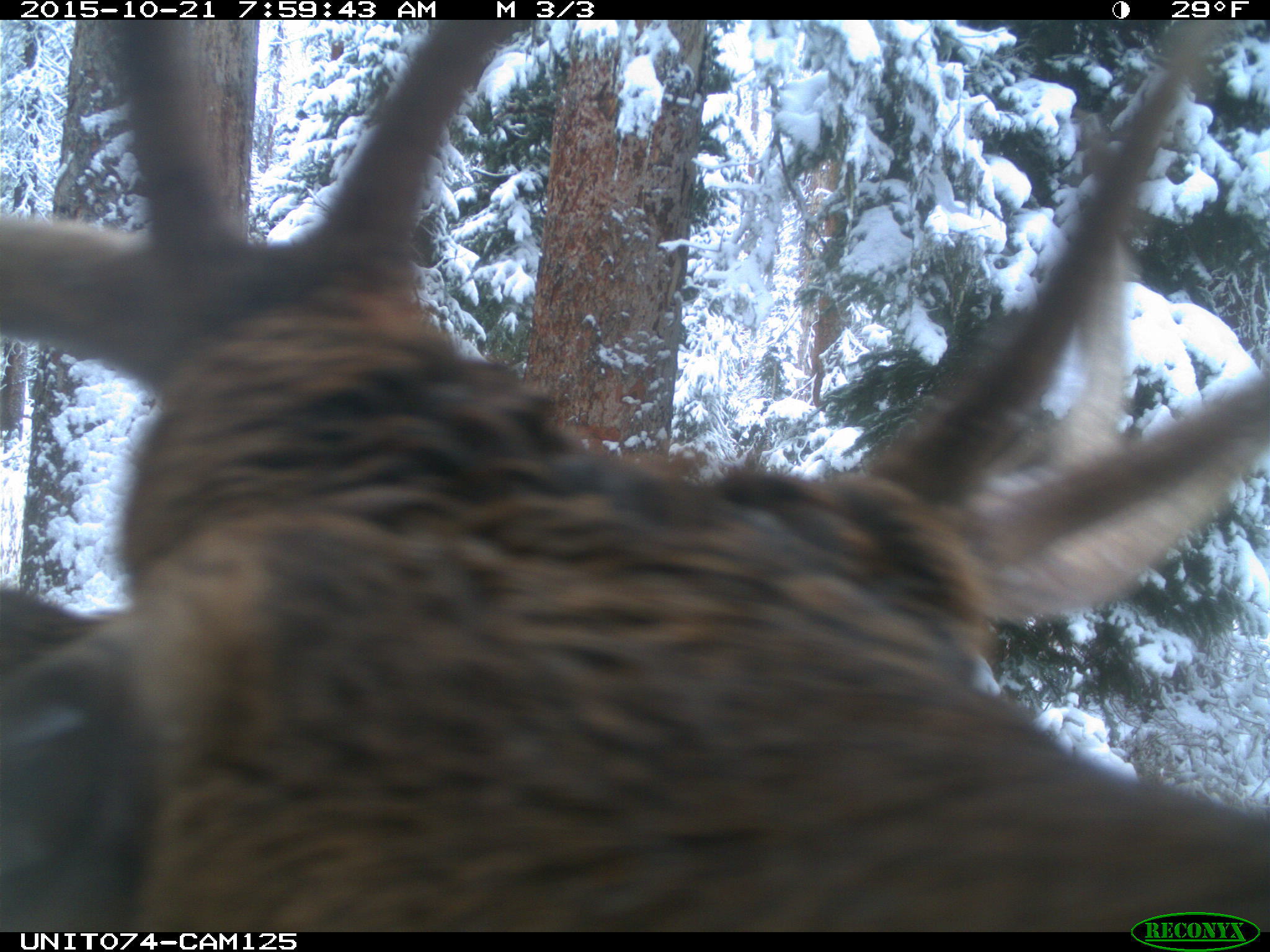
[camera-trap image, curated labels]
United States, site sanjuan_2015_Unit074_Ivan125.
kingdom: Animalia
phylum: Chordata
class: Mammalia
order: Artiodactyla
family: Cervidae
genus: Cervus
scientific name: Cervus elaphus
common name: red deer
Cervus elaphus (red deer).